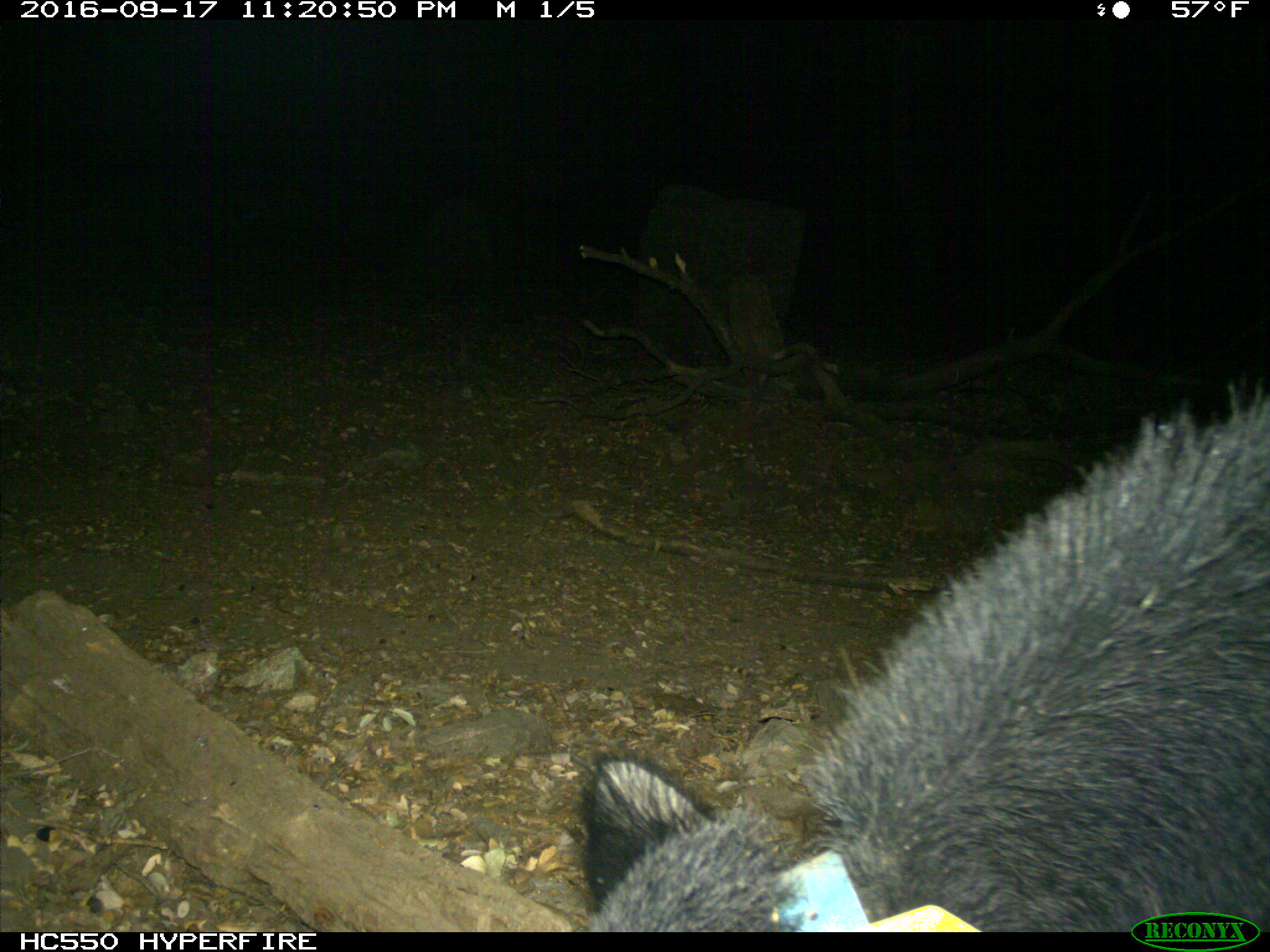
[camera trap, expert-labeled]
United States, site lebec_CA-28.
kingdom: Animalia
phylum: Chordata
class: Mammalia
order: Artiodactyla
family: Suidae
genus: Sus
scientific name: Sus scrofa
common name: wild boar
Sus scrofa (wild boar).